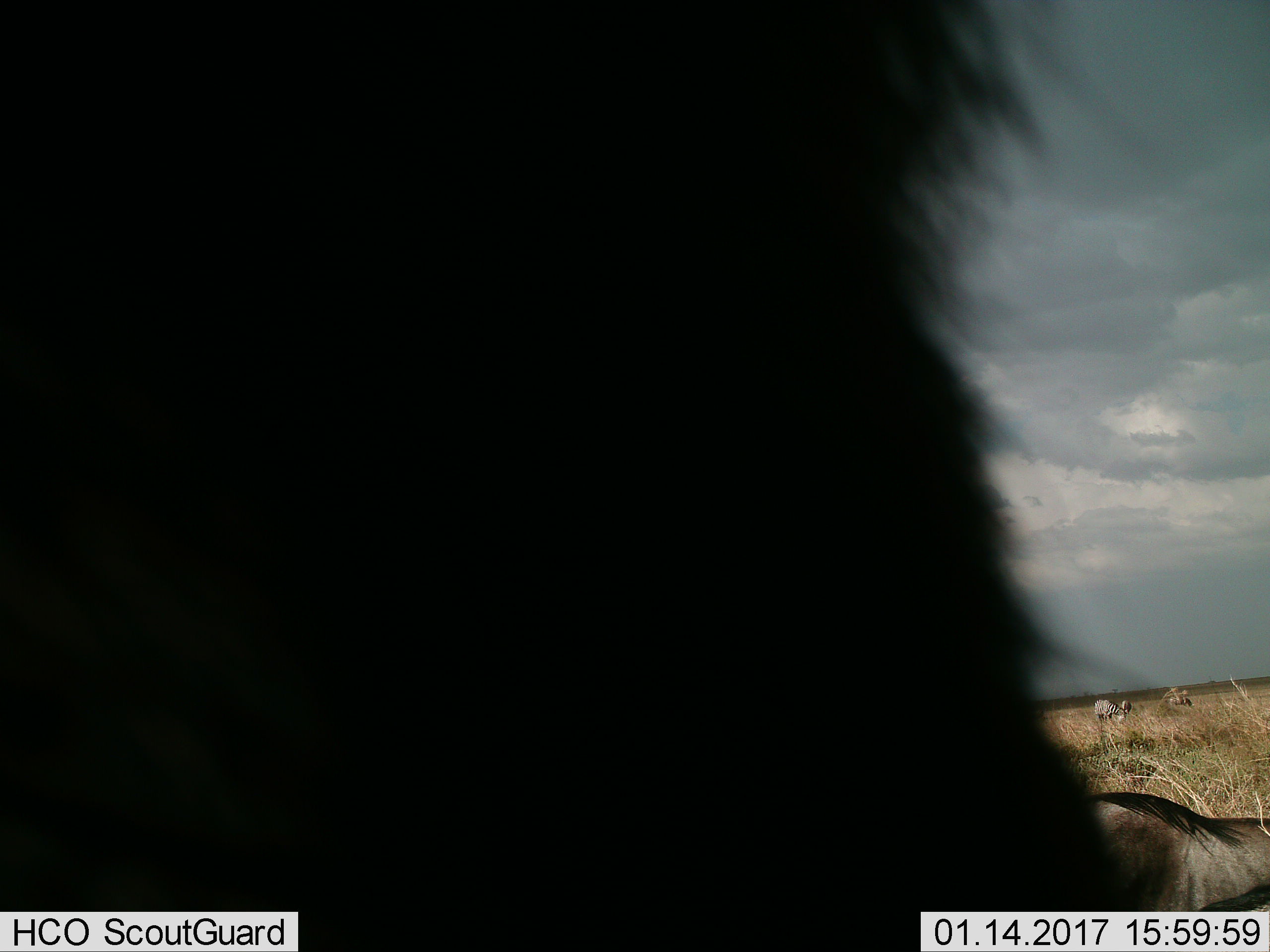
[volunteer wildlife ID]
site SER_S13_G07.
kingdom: Animalia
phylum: Chordata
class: Mammalia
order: Artiodactyla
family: Bovidae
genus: Connochaetes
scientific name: Connochaetes taurinus taurinus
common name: blue wildebeest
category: wildebeestblue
Wildebeestblue (blue wildebeest) (Connochaetes taurinus taurinus), count 2. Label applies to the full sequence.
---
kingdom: Animalia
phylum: Chordata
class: Mammalia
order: Perissodactyla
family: Equidae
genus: Equus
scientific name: Equus quagga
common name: plains zebra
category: zebraplains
Zebraplains (plains zebra) (Equus quagga), count 3. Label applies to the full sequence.